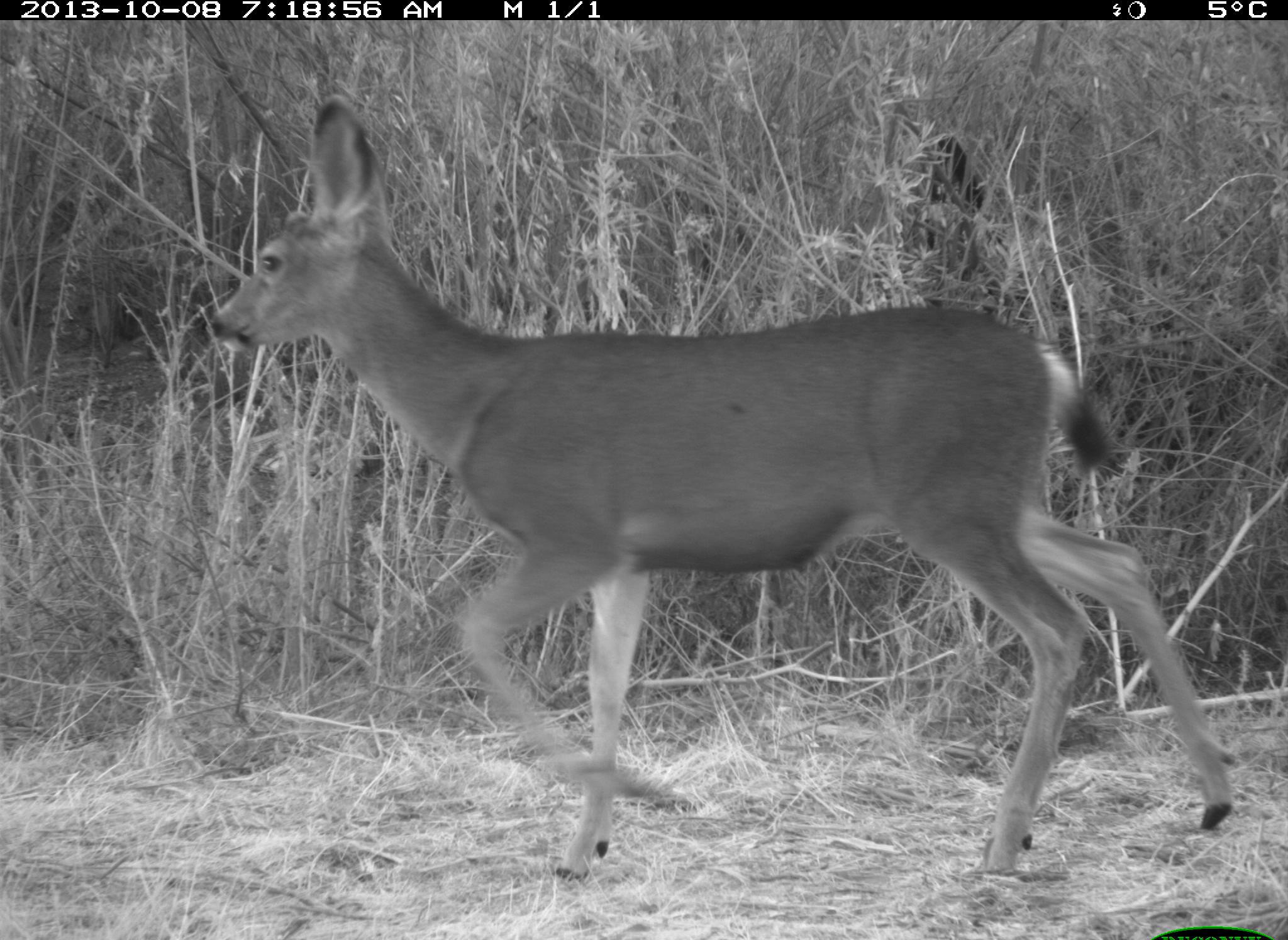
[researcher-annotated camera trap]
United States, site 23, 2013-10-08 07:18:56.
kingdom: Animalia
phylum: Chordata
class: Mammalia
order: Artiodactyla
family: Cervidae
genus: Odocoileus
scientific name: Odocoileus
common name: deer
Deer (Odocoileus).